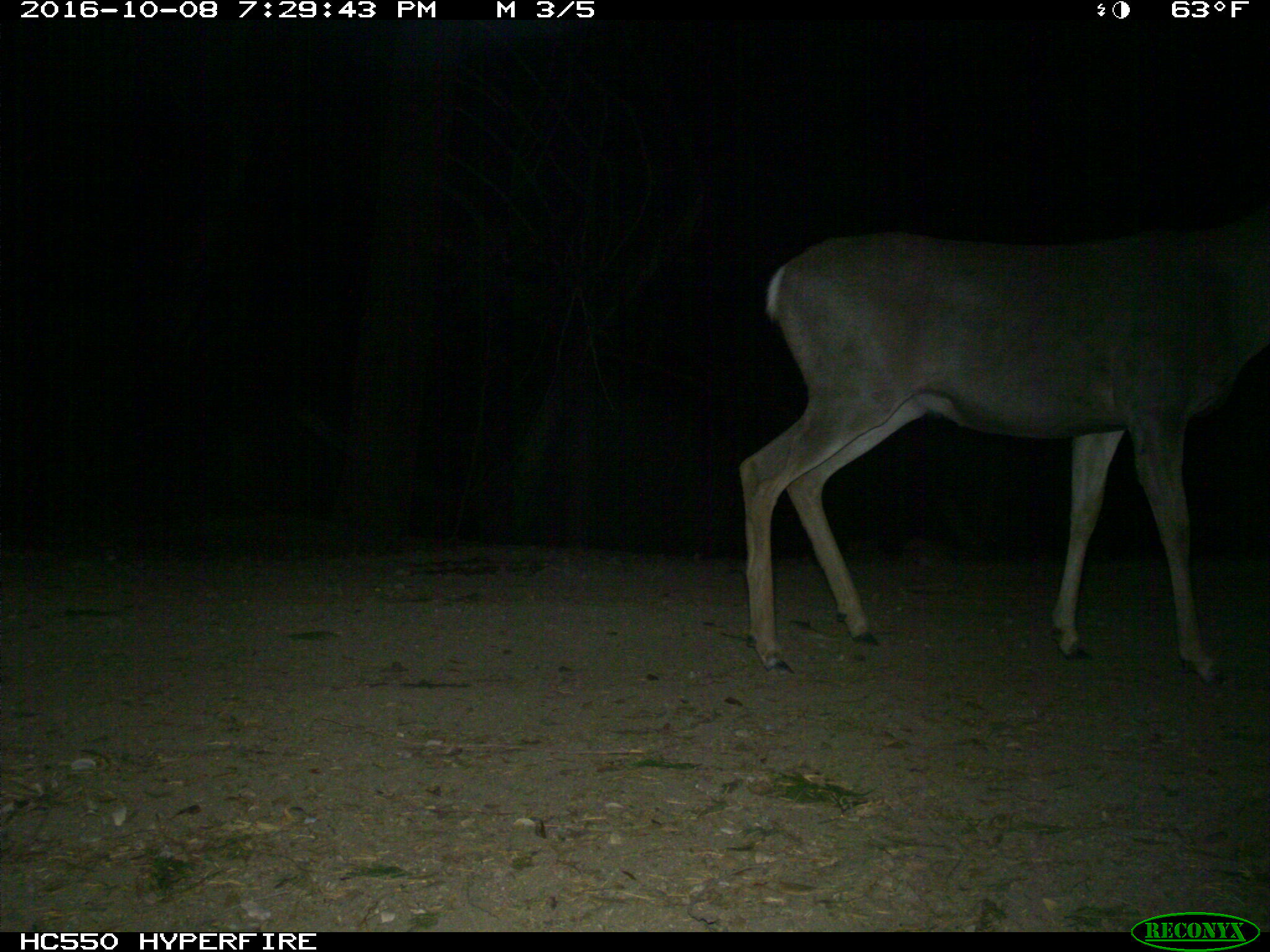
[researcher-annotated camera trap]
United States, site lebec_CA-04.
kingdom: Animalia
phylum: Chordata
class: Mammalia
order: Artiodactyla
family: Cervidae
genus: Odocoileus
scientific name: Odocoileus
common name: deer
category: unidentified deer